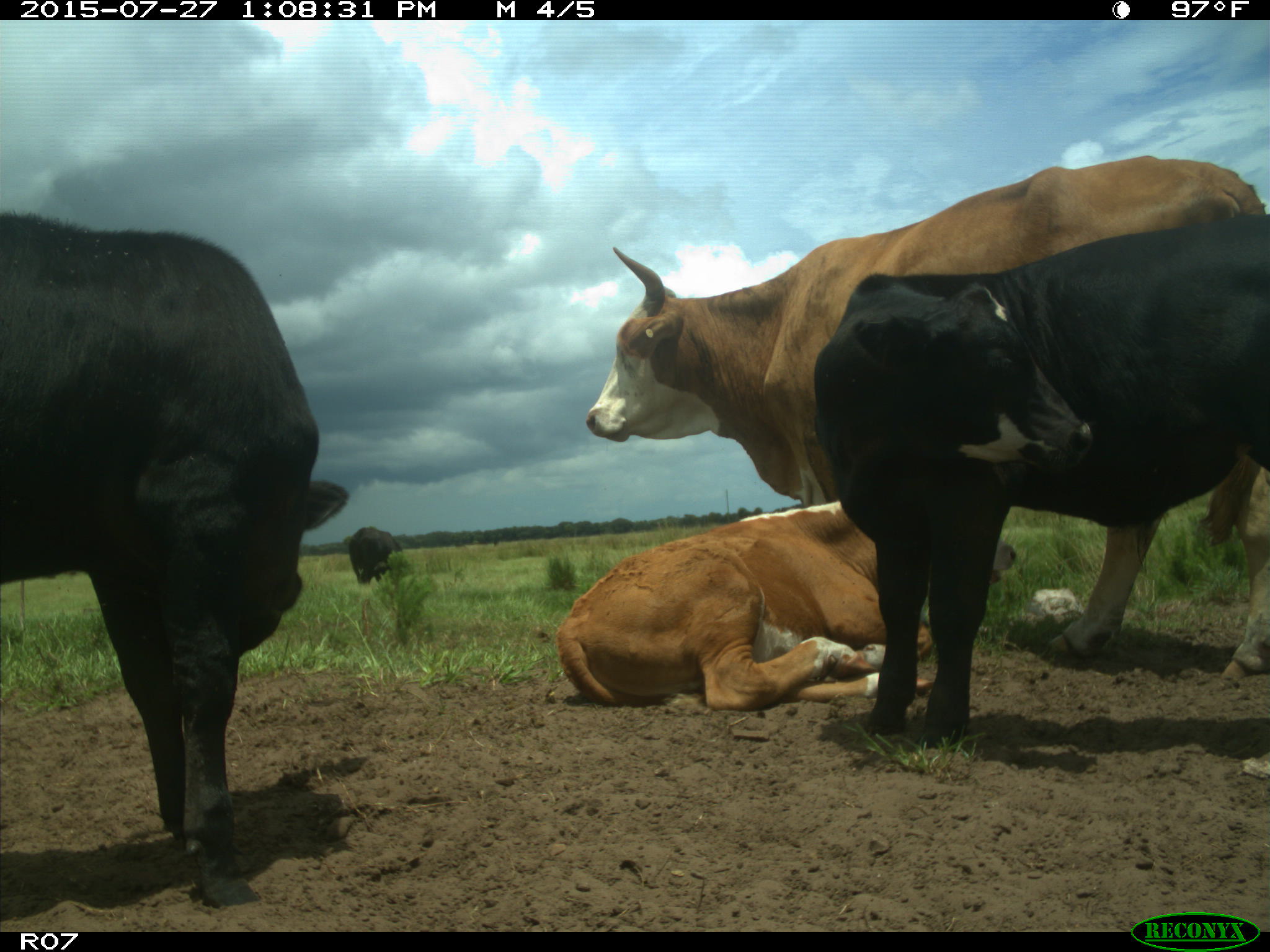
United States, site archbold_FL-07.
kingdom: Animalia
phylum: Chordata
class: Mammalia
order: Artiodactyla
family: Bovidae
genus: Bos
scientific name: Bos taurus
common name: domestic cow